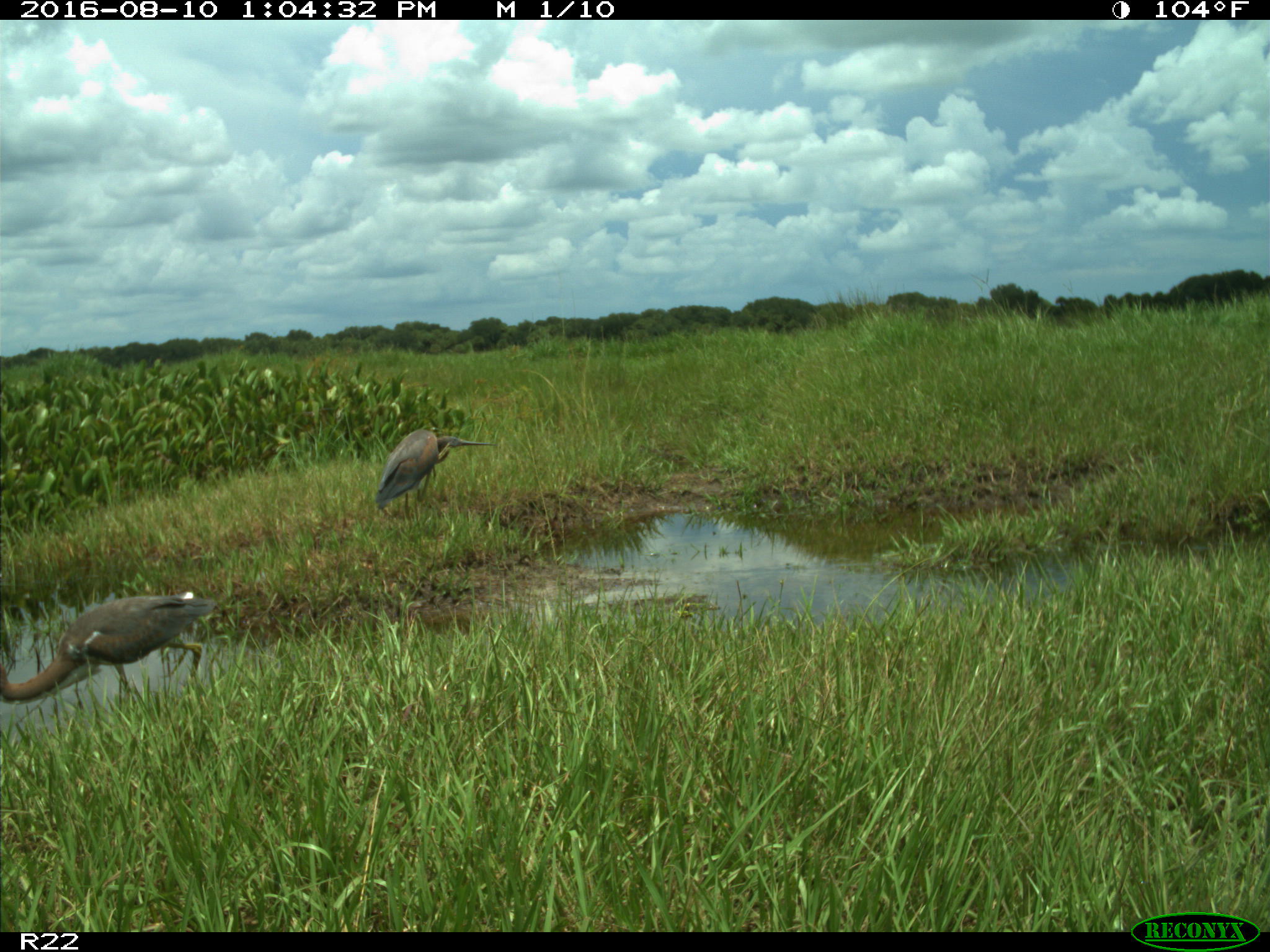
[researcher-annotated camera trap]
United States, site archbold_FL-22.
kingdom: Animalia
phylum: Chordata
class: Aves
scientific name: Aves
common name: birds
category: unidentified bird